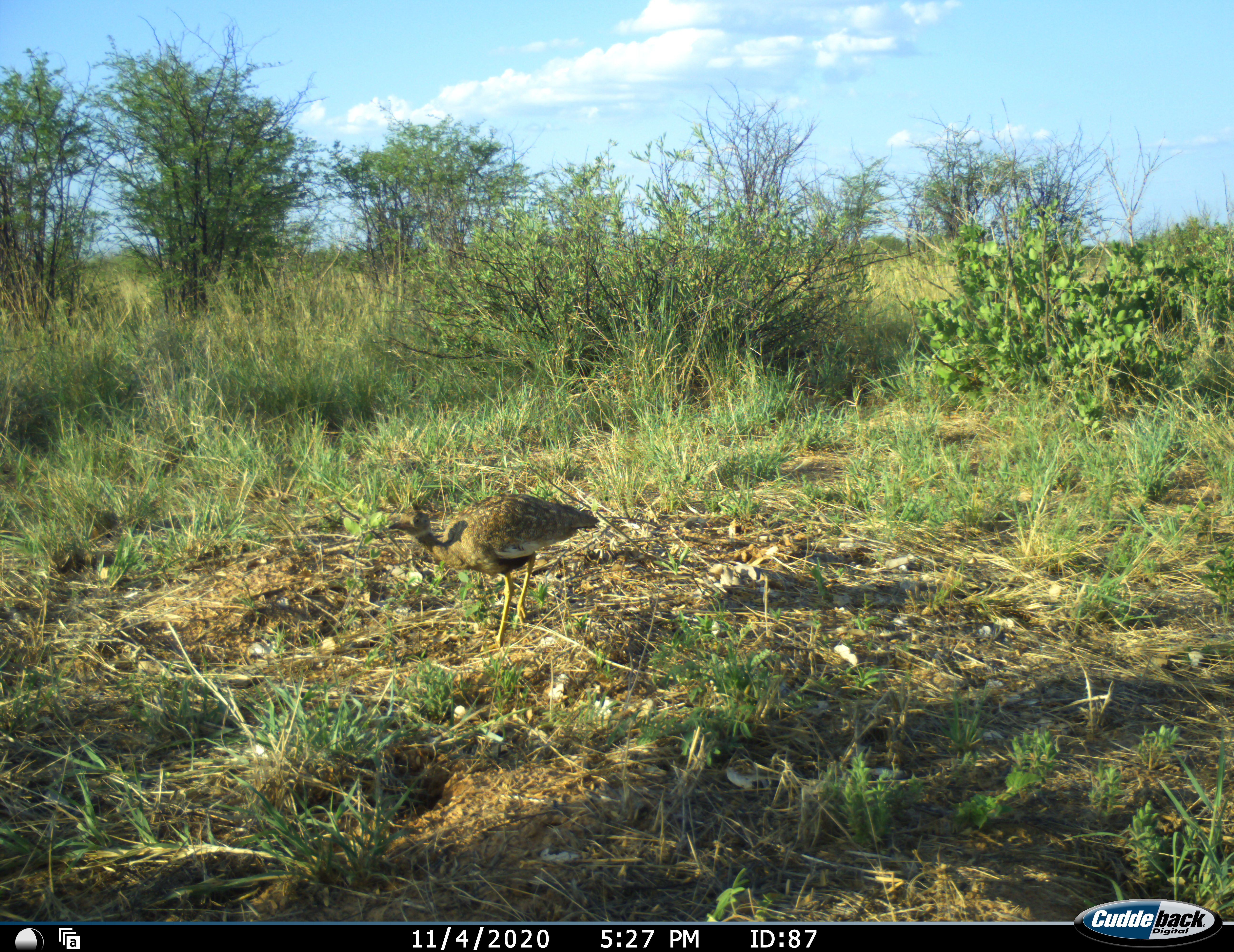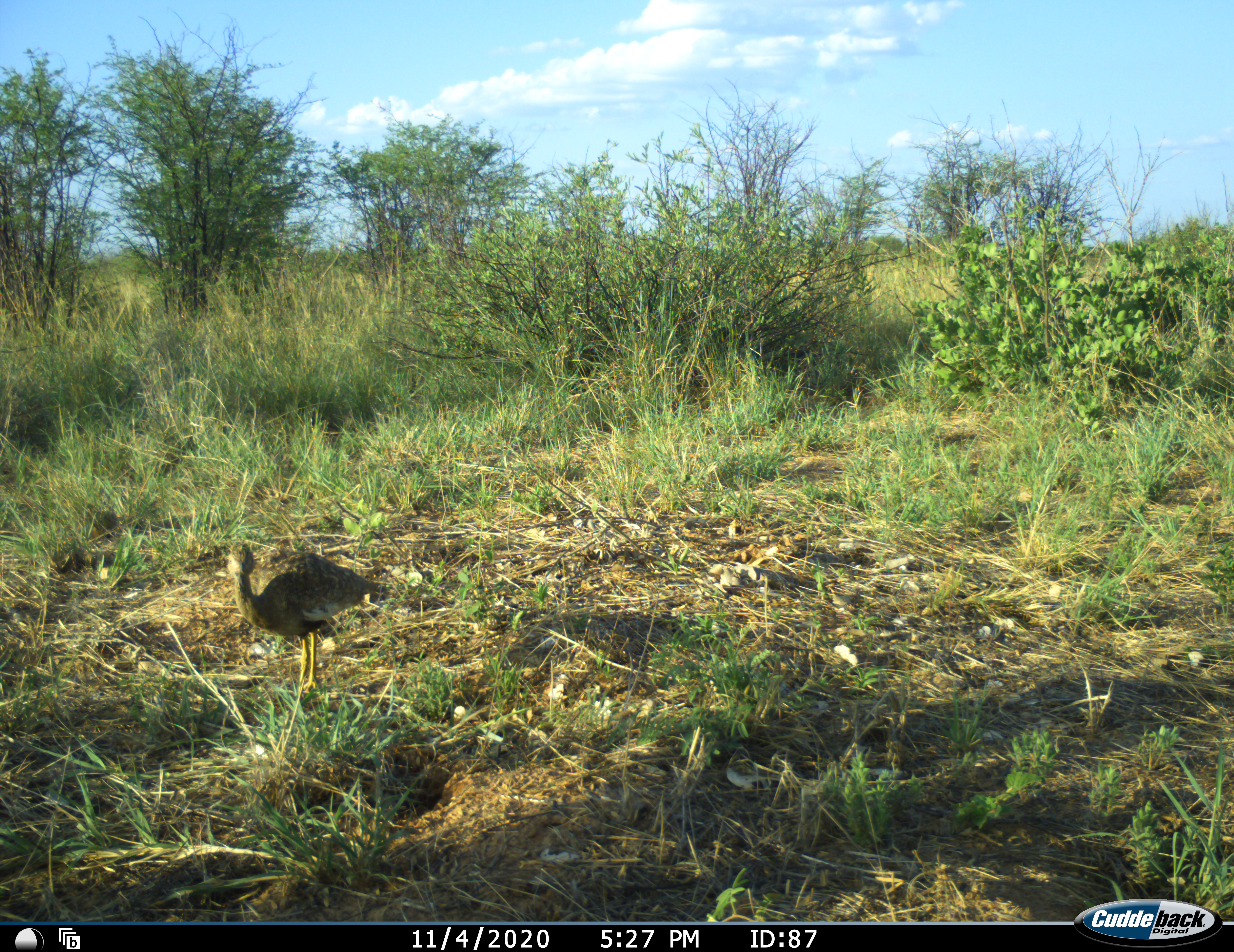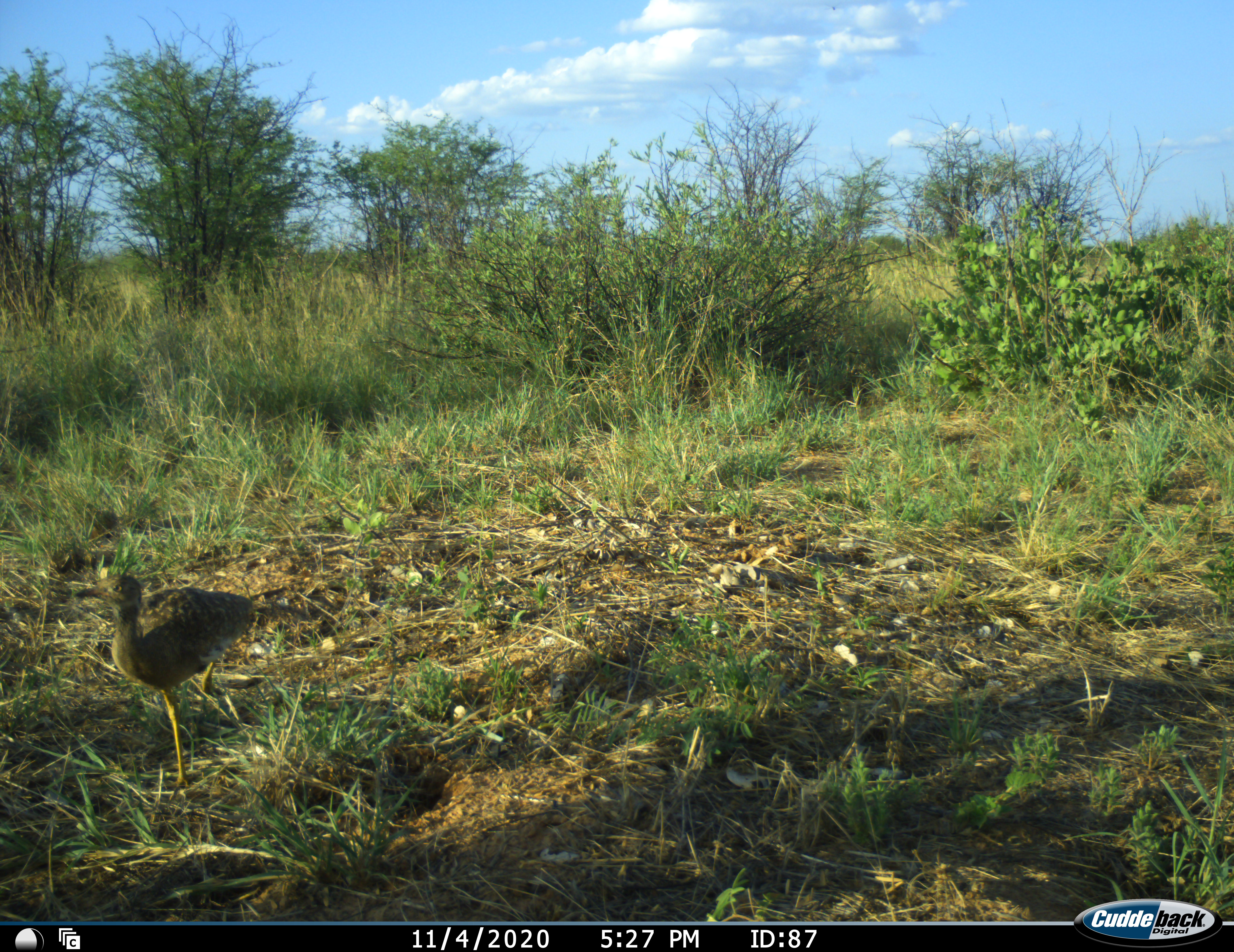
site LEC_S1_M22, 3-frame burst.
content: unidentified animal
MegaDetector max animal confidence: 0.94